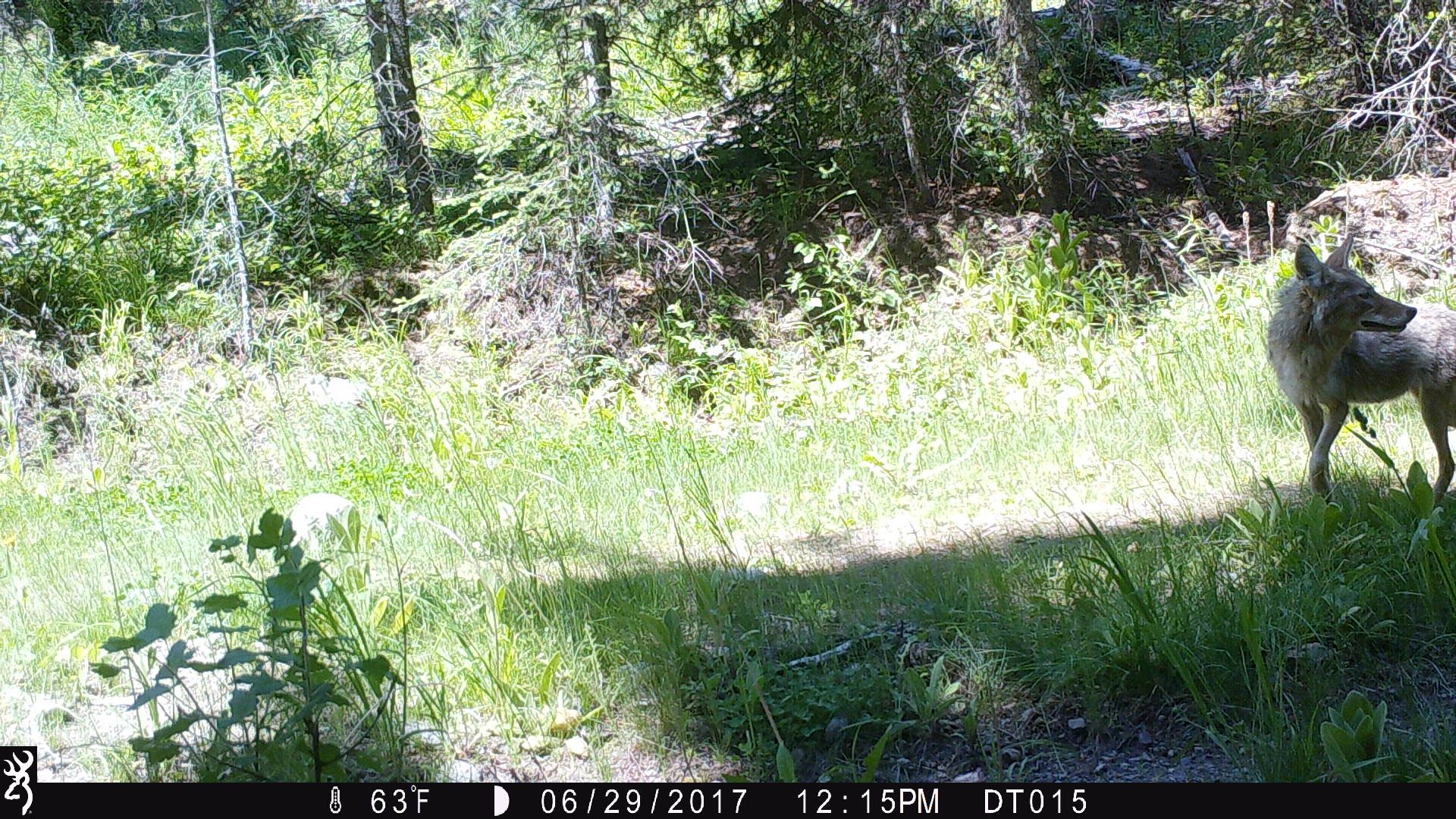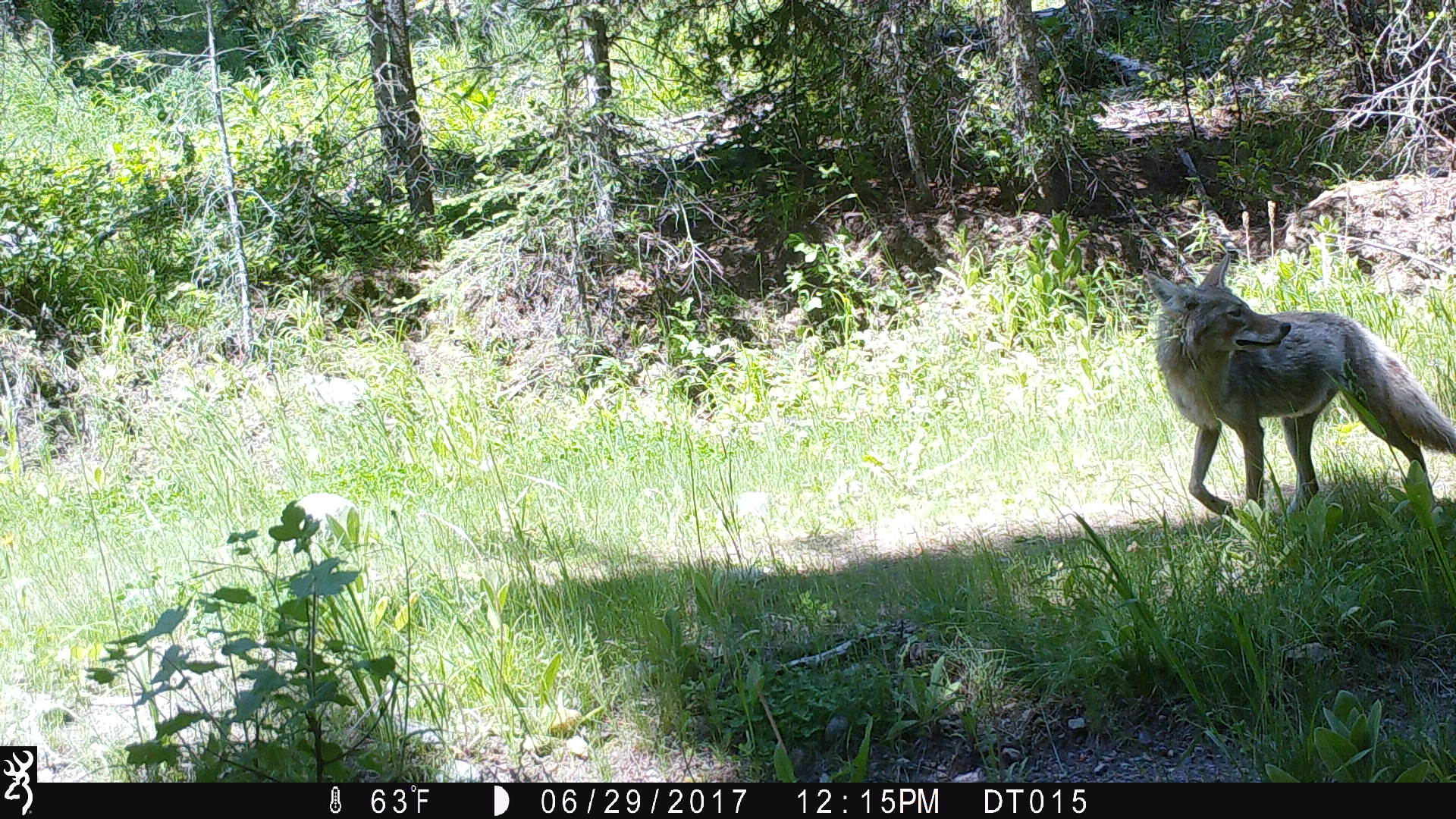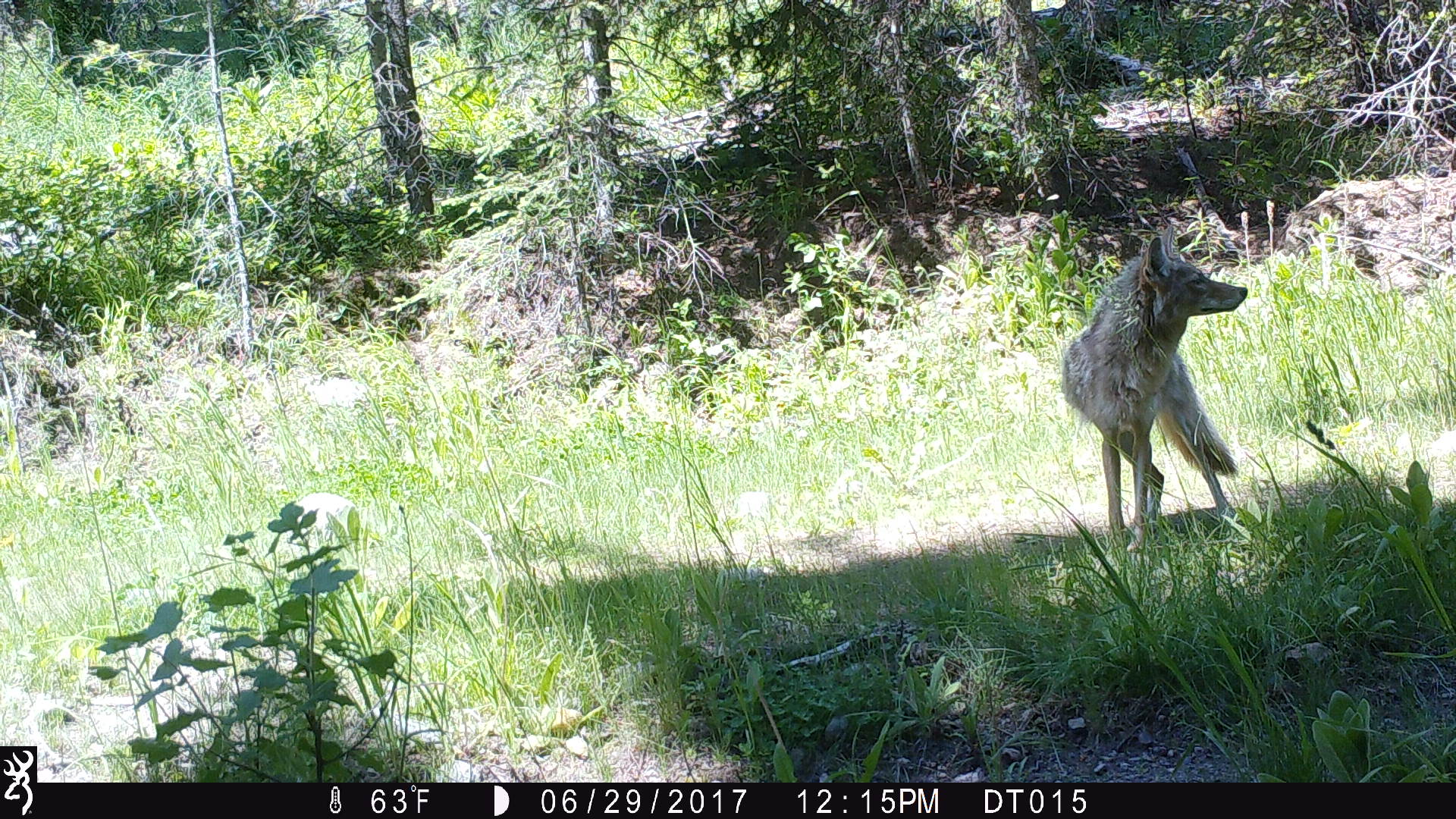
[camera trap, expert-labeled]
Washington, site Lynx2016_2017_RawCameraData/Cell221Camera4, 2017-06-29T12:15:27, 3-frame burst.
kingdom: Animalia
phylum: Chordata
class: Mammalia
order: Carnivora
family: Canidae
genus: Canis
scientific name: Canis latrans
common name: coyote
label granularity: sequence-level